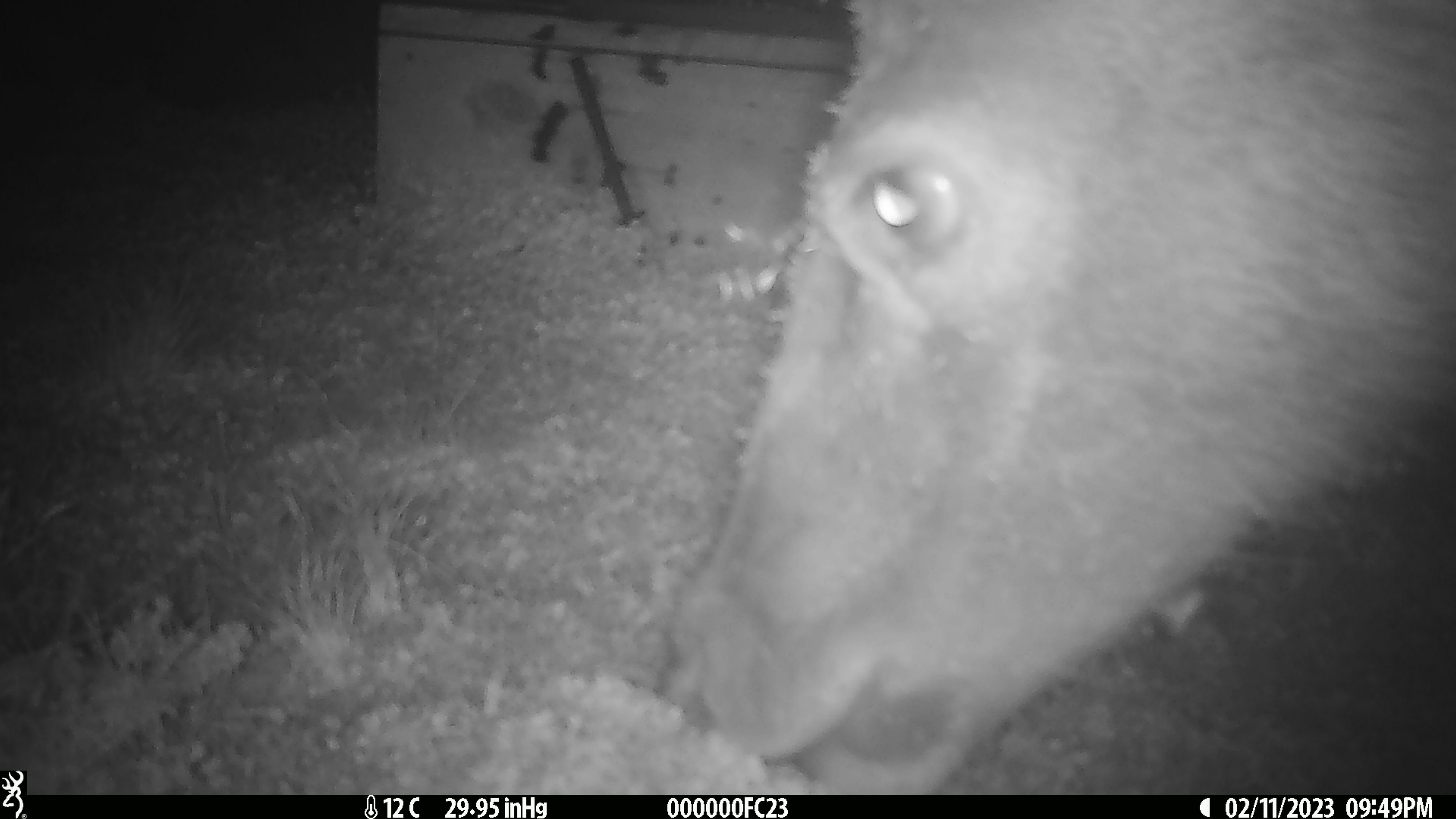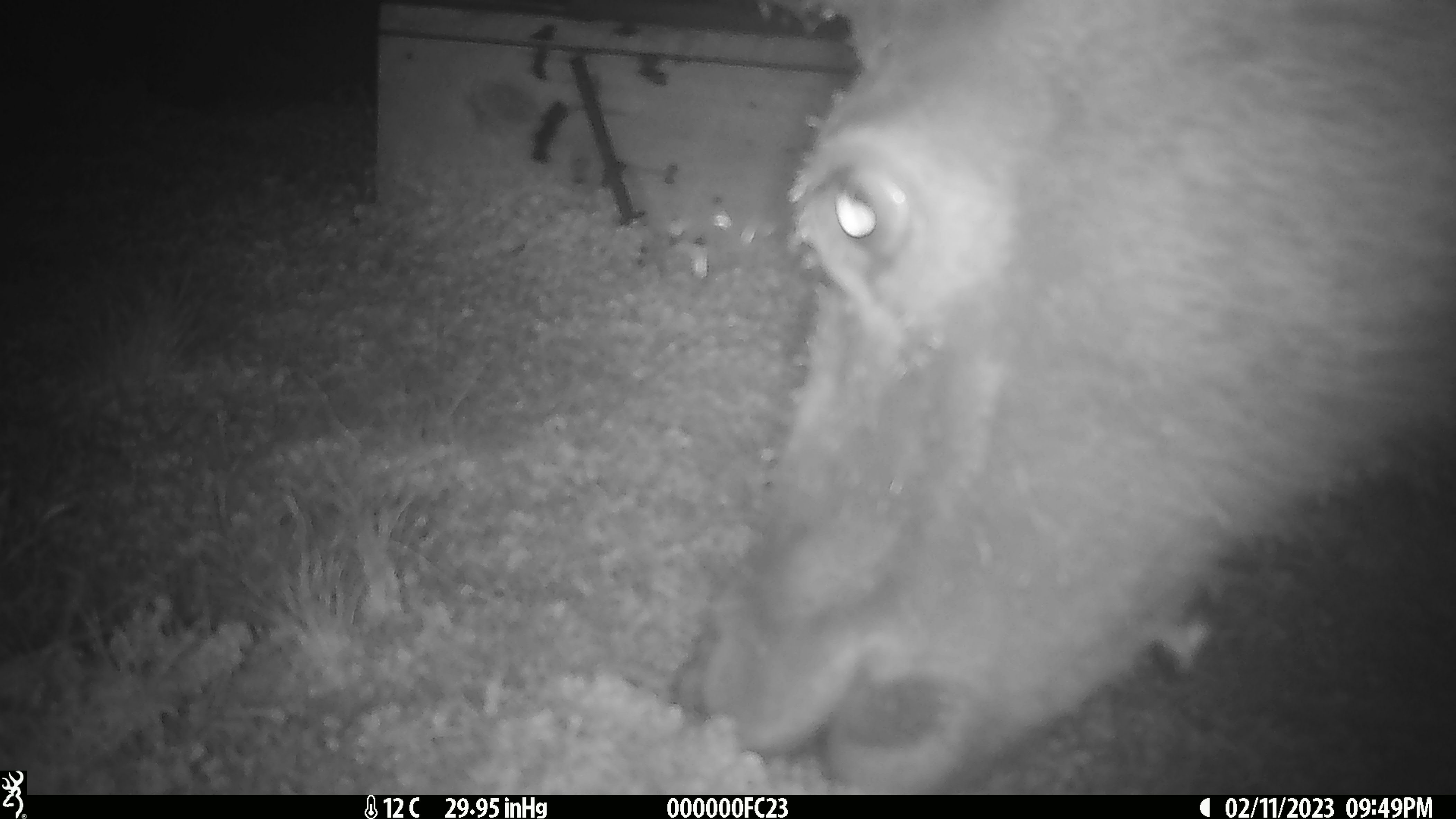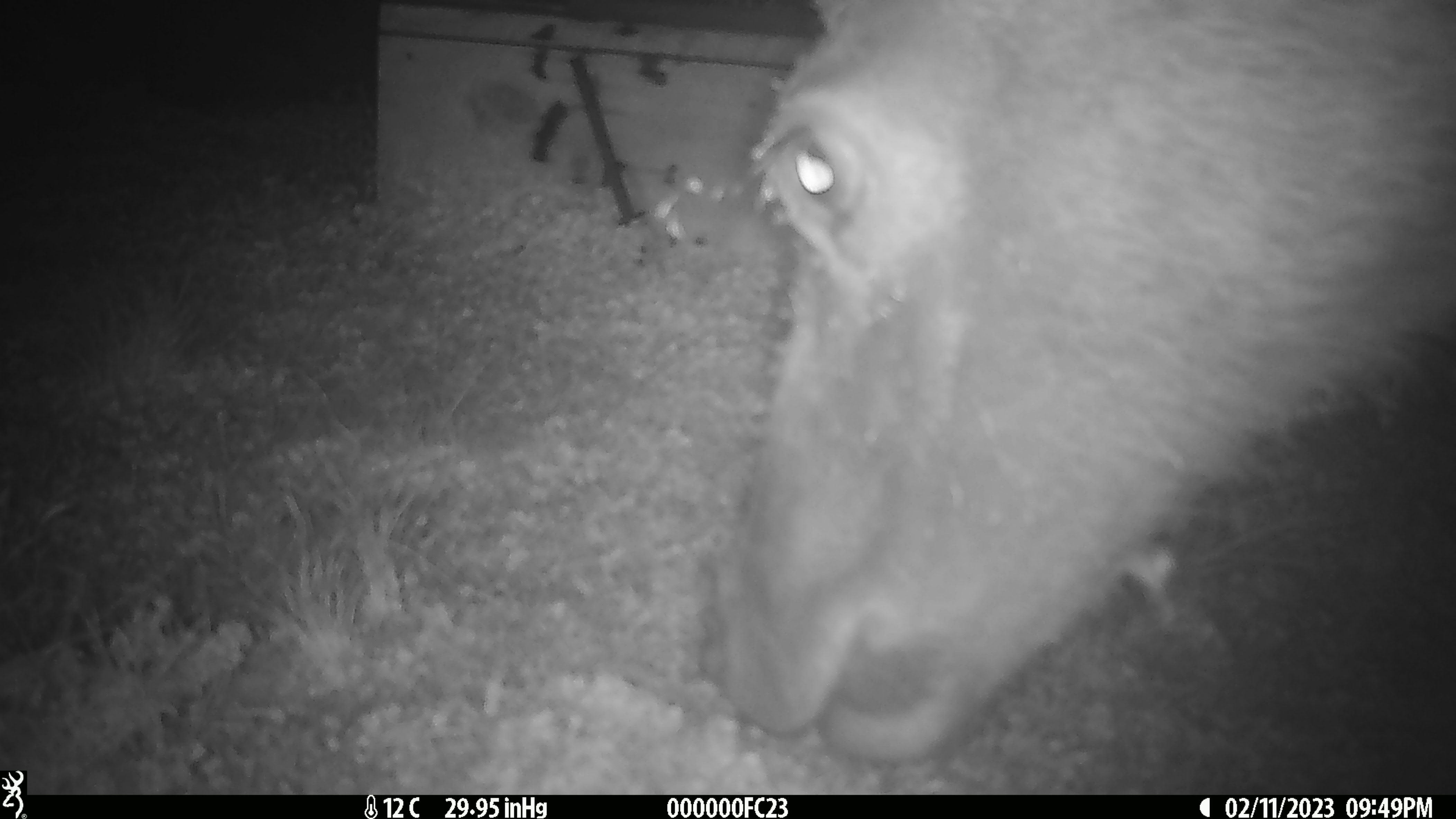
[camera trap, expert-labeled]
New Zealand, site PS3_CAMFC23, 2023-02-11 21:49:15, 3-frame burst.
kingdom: Animalia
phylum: Chordata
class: Mammalia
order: Artiodactyla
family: Cervidae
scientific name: Cervidae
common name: deer